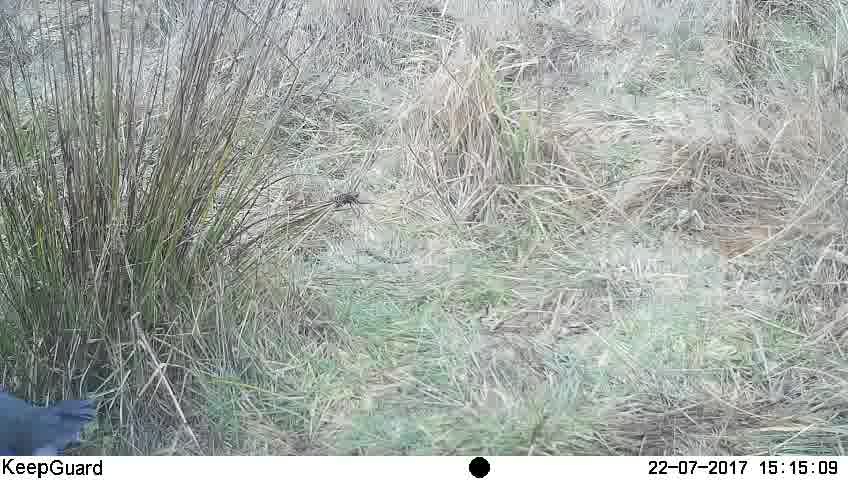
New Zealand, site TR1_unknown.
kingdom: Animalia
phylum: Chordata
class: Aves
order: Gruiformes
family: Rallidae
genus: Porphyrio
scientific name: Porphyrio mantelli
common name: takahe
Takahe (Porphyrio mantelli).